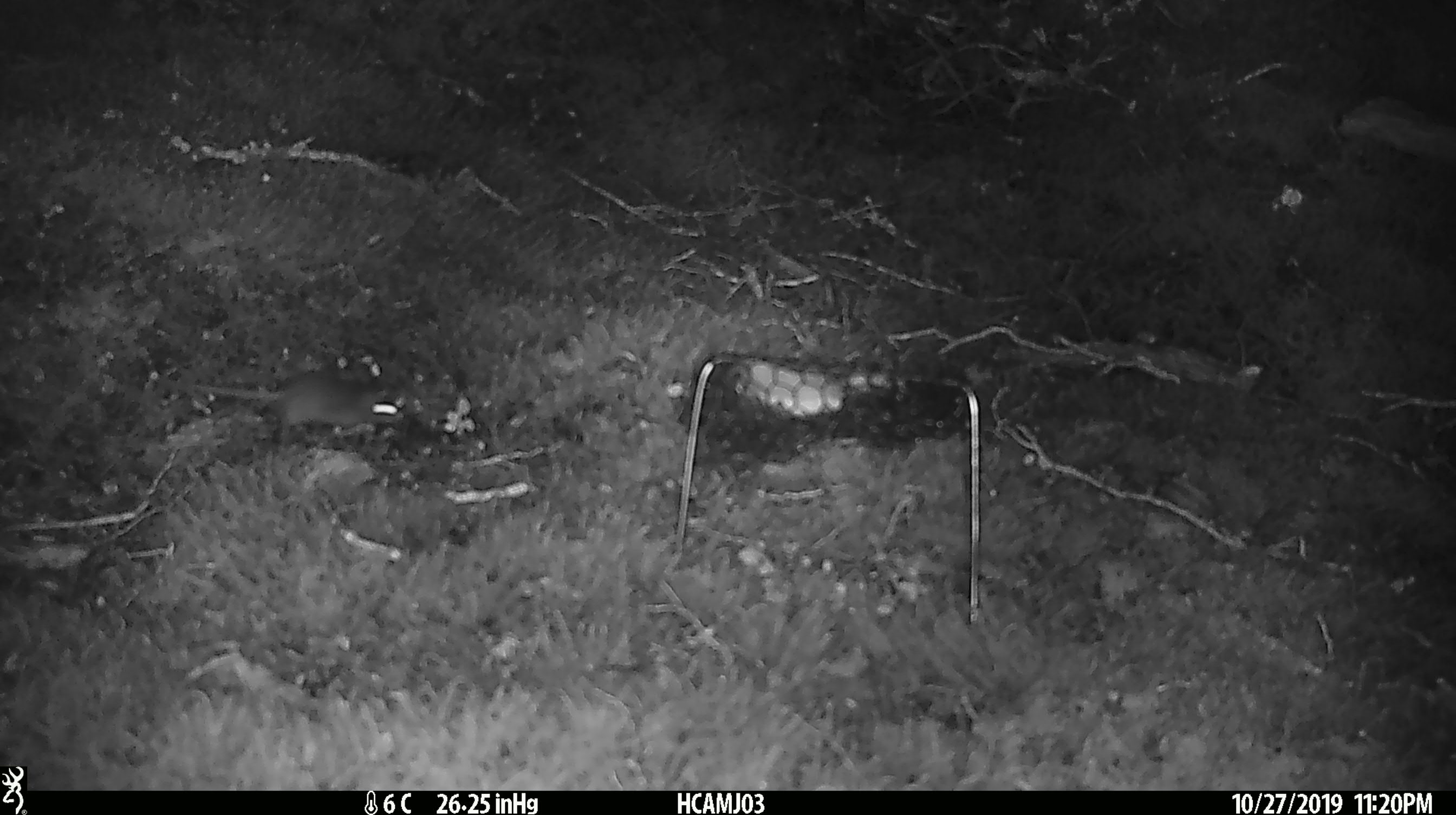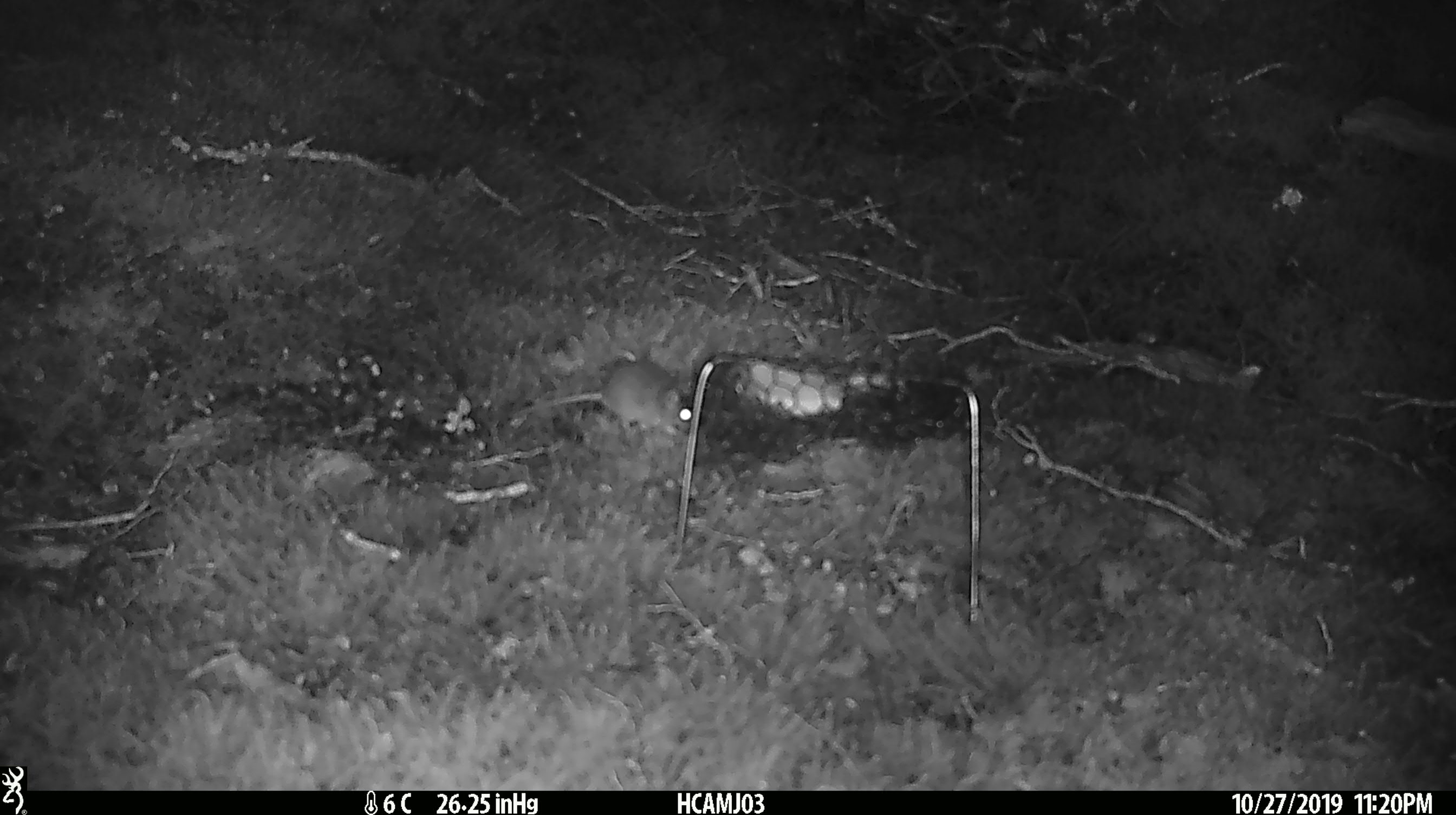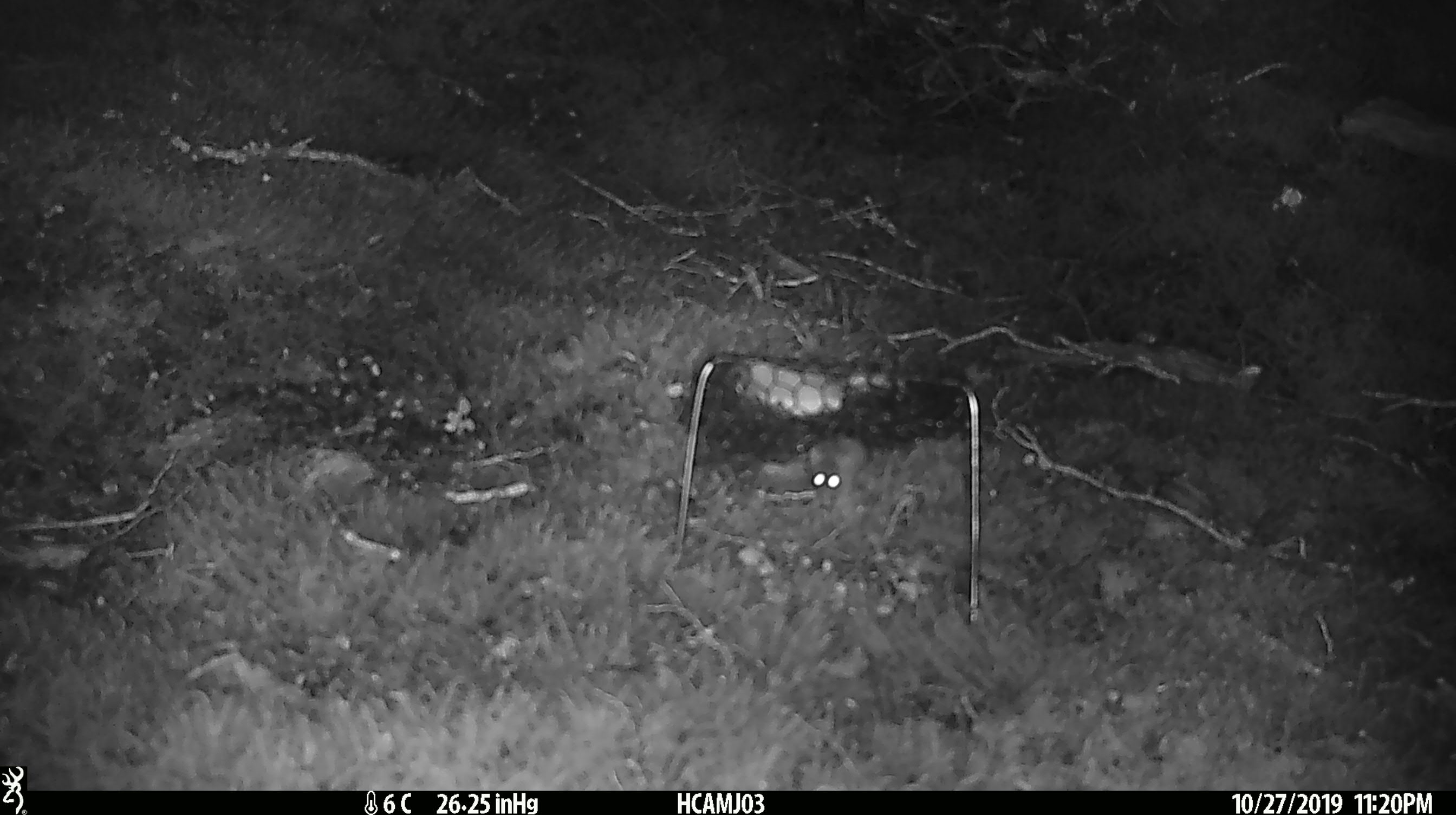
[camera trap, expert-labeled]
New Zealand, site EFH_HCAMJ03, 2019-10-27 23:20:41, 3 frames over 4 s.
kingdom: Animalia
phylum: Chordata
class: Mammalia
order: Rodentia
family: Muridae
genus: Mus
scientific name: Mus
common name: mouse